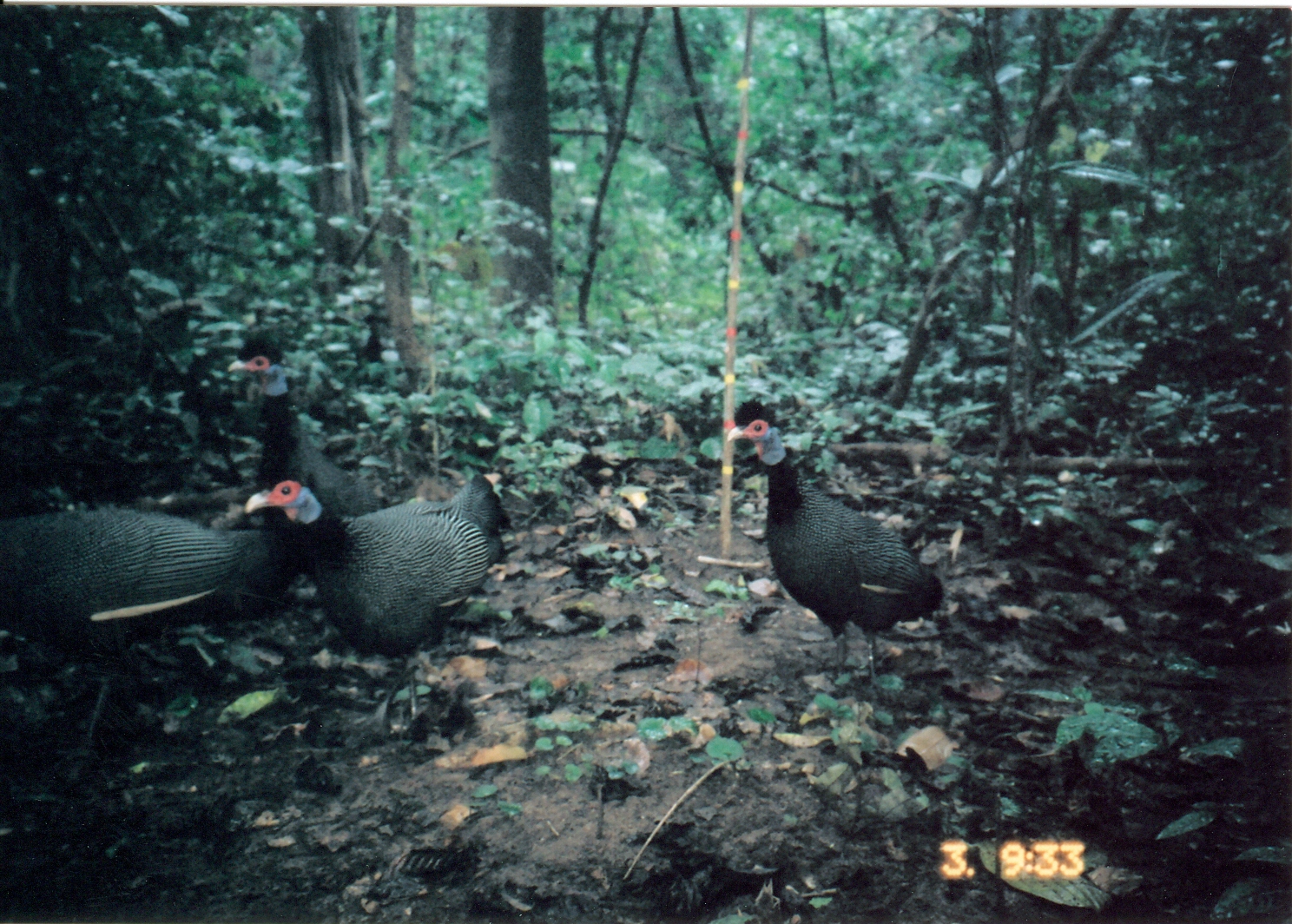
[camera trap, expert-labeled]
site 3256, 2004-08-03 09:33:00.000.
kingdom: Animalia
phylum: Chordata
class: Aves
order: Galliformes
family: Numididae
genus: Guttera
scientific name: Guttera pucherani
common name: crested guineafowl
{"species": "Guttera pucherani (crested guineafowl)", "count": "4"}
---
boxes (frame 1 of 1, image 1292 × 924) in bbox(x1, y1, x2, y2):
guttera pucherani: bbox(2, 506, 301, 780); bbox(243, 471, 506, 752); bbox(726, 398, 942, 699); bbox(218, 326, 393, 663)